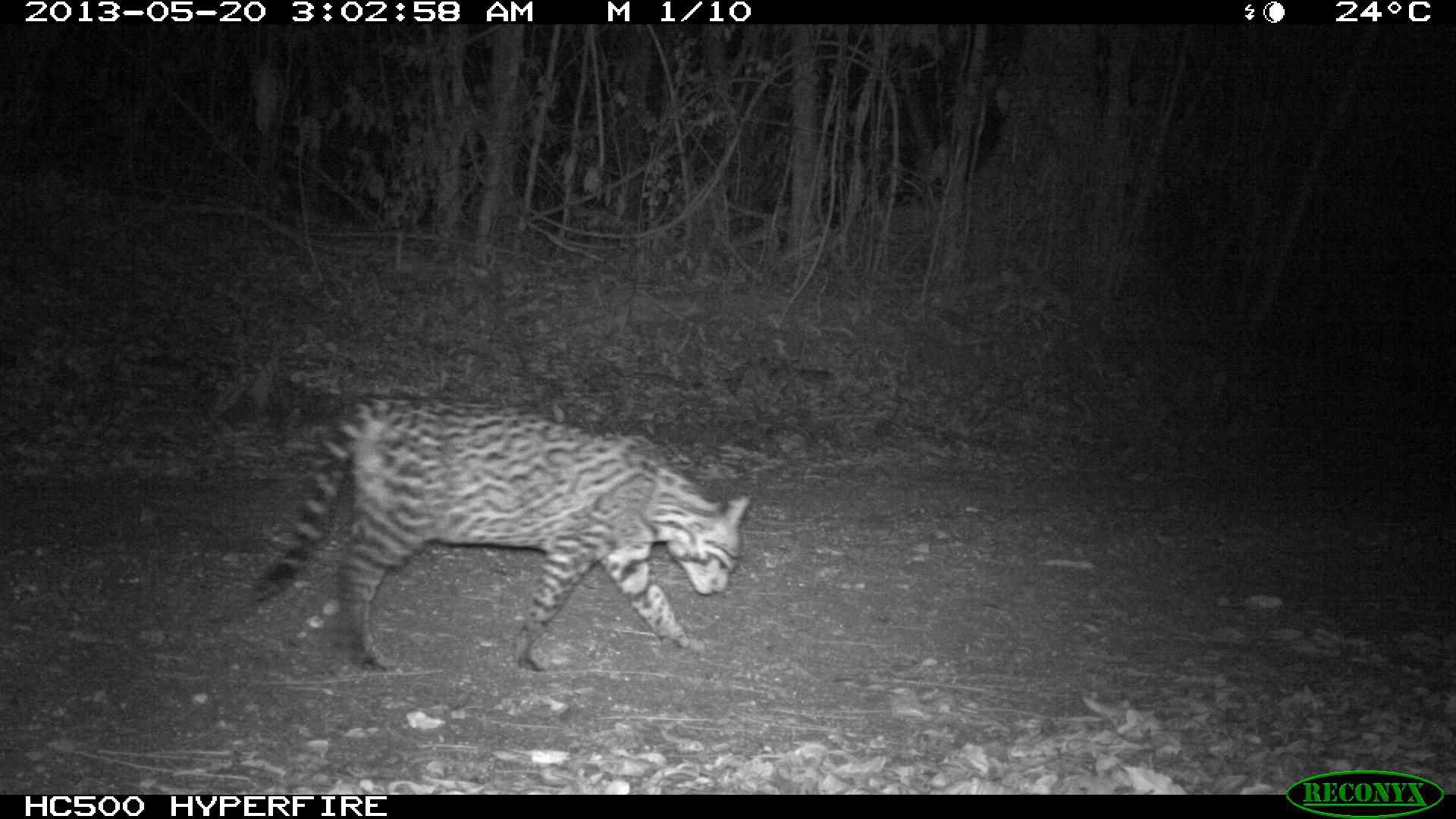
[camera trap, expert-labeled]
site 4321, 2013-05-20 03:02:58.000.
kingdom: Animalia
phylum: Chordata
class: Mammalia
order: Carnivora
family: Felidae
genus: Leopardus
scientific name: Leopardus pardalis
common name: ocelot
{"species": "Leopardus pardalis (ocelot)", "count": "1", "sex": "male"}